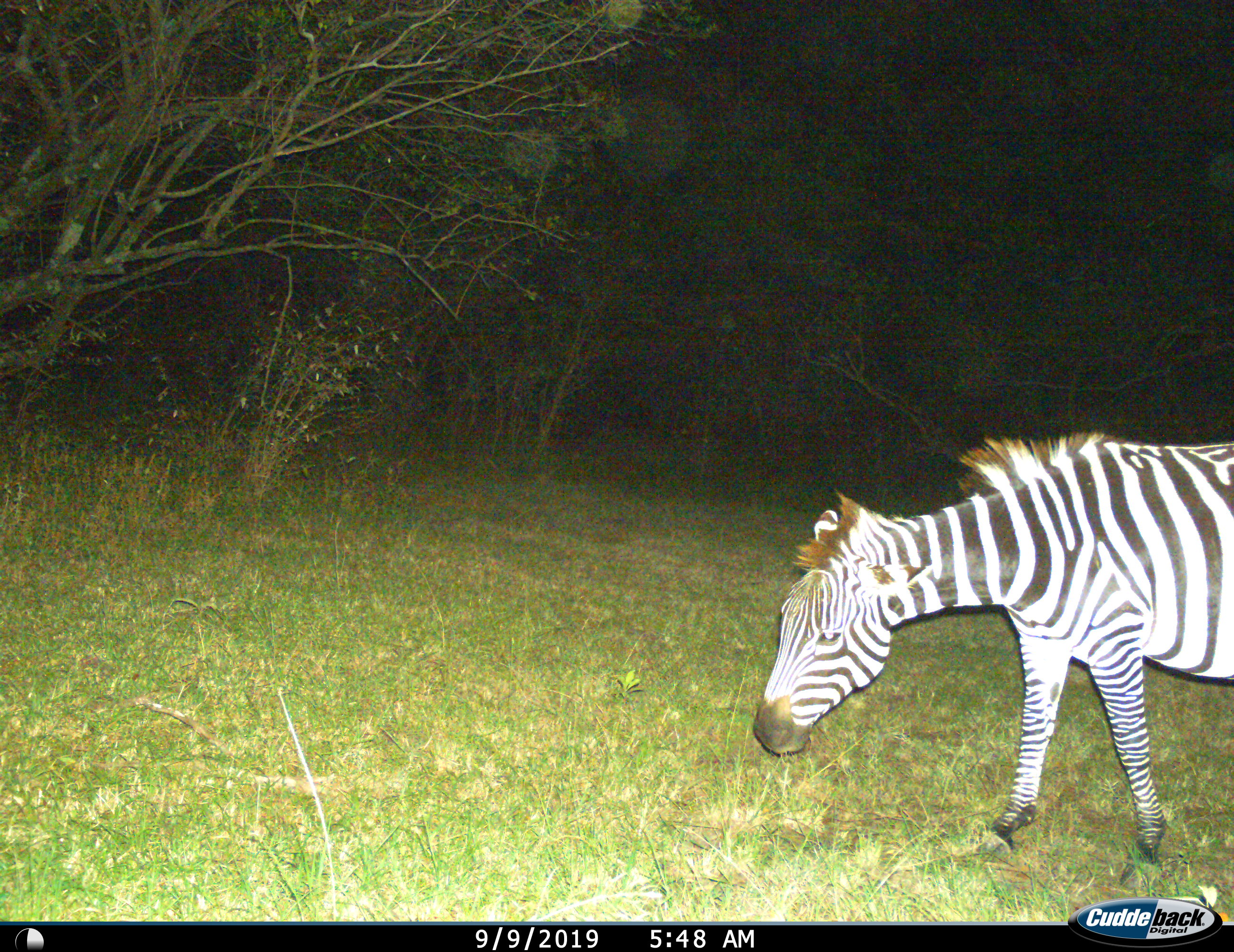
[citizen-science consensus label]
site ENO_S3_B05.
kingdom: Animalia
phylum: Chordata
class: Mammalia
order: Perissodactyla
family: Equidae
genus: Equus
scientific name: Equus quagga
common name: plains zebra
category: zebraplains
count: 1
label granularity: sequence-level